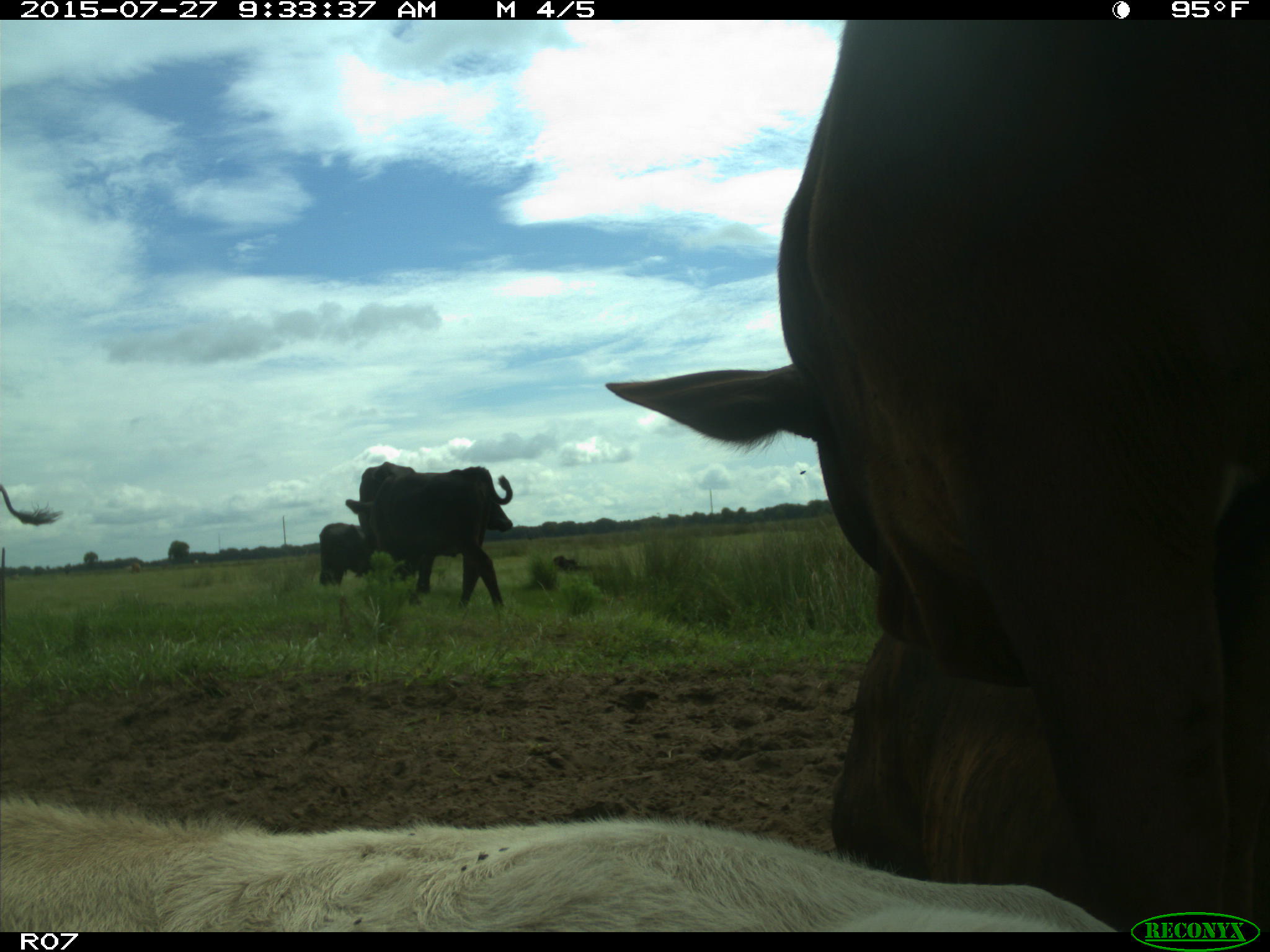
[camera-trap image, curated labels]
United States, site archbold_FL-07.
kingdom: Animalia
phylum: Chordata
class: Mammalia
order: Artiodactyla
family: Bovidae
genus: Bos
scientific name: Bos taurus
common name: domestic cow